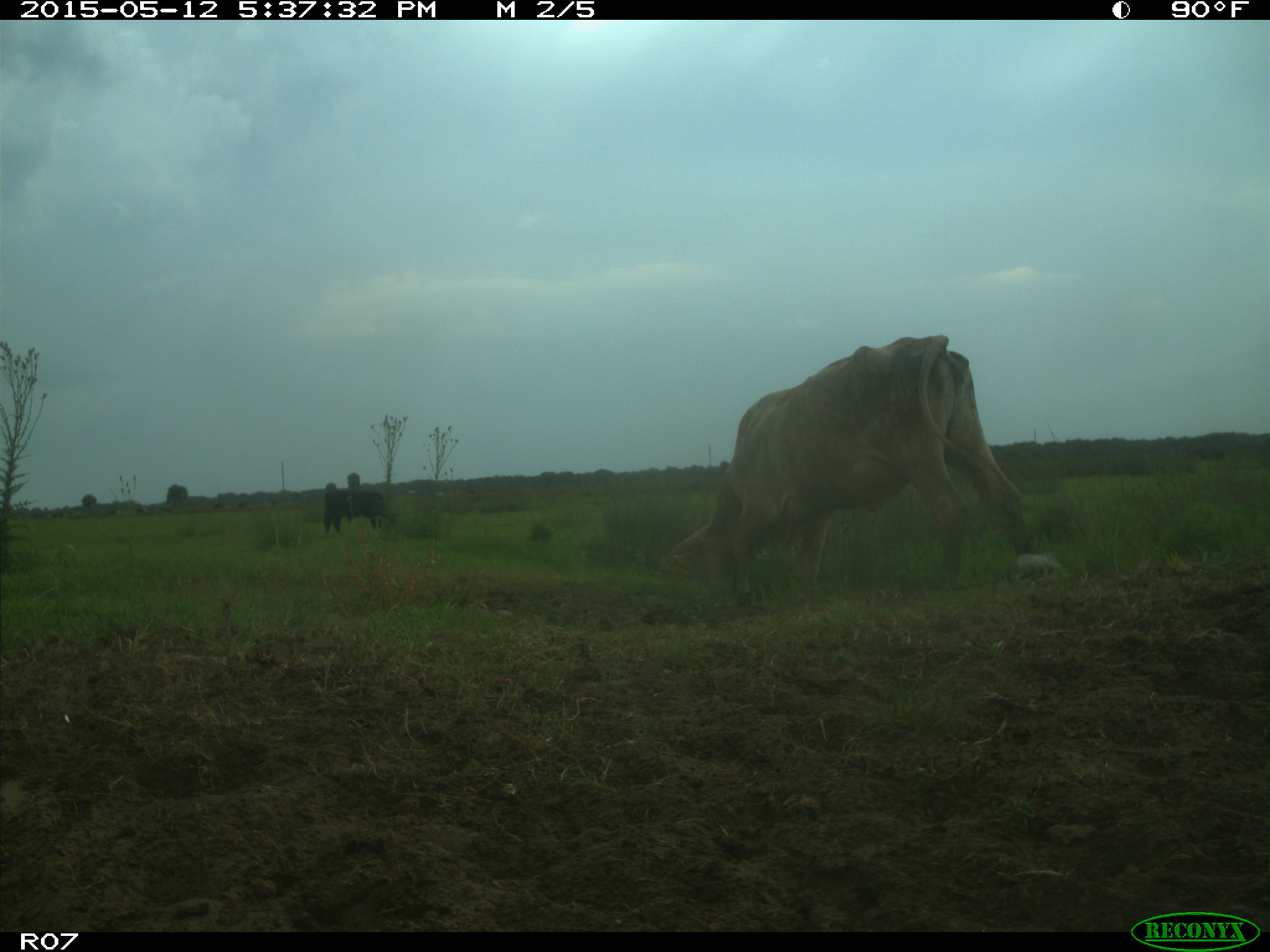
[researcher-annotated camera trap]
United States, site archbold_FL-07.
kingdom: Animalia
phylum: Chordata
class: Mammalia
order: Artiodactyla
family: Bovidae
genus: Bos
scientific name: Bos taurus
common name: domestic cow